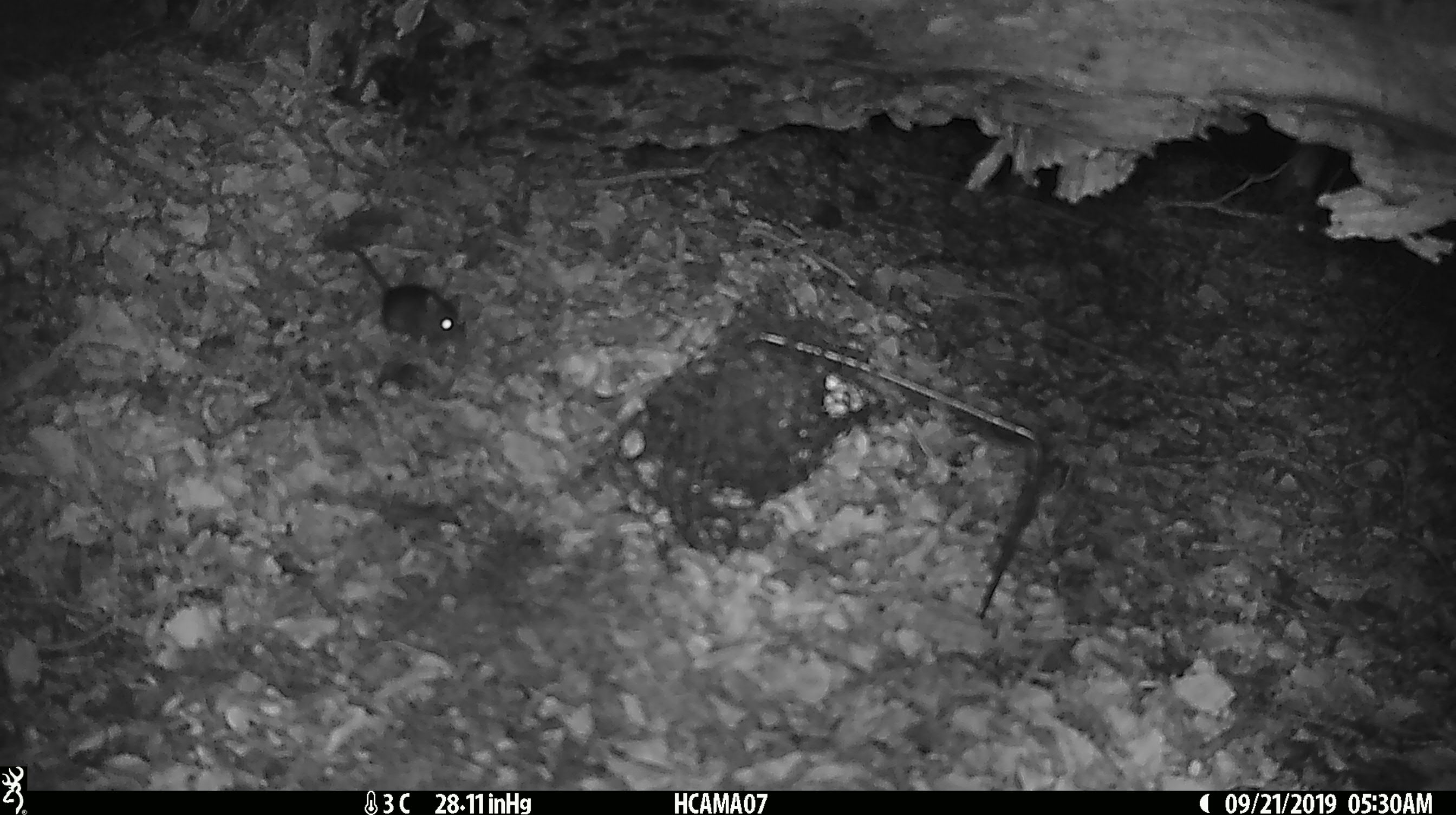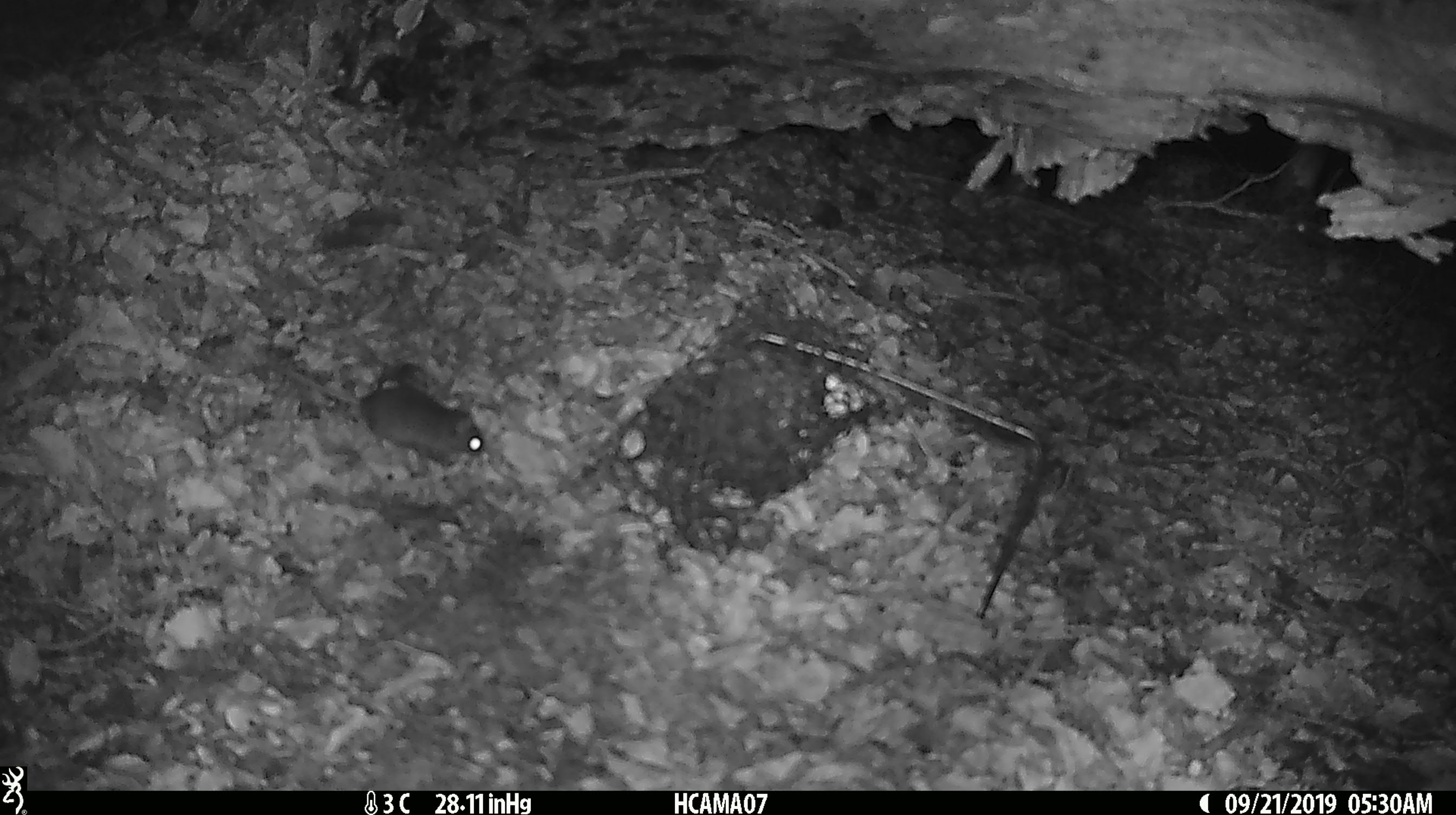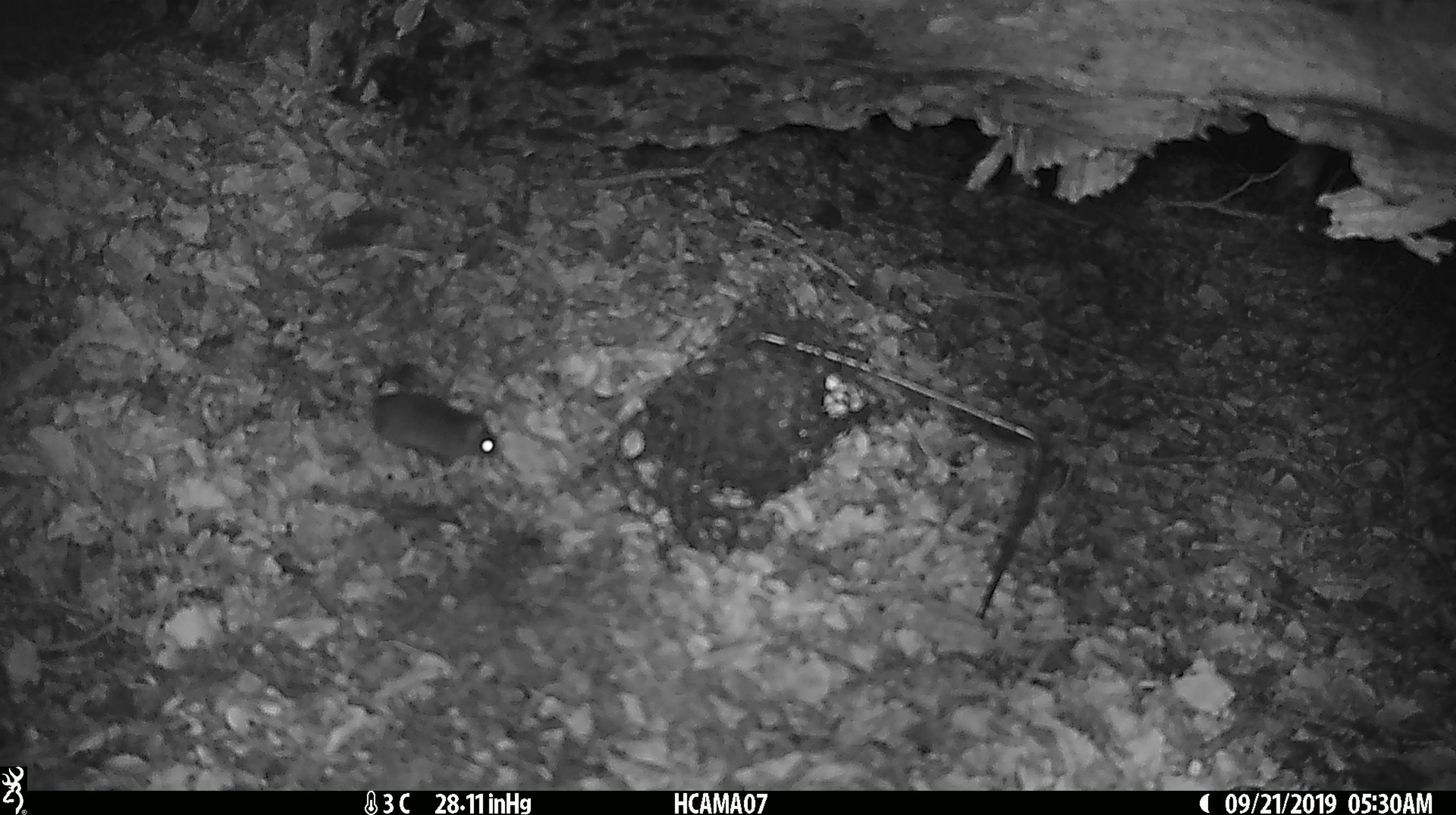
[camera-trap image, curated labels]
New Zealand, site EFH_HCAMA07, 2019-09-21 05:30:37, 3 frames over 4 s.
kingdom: Animalia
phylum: Chordata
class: Mammalia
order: Rodentia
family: Muridae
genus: Mus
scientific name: Mus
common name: mouse